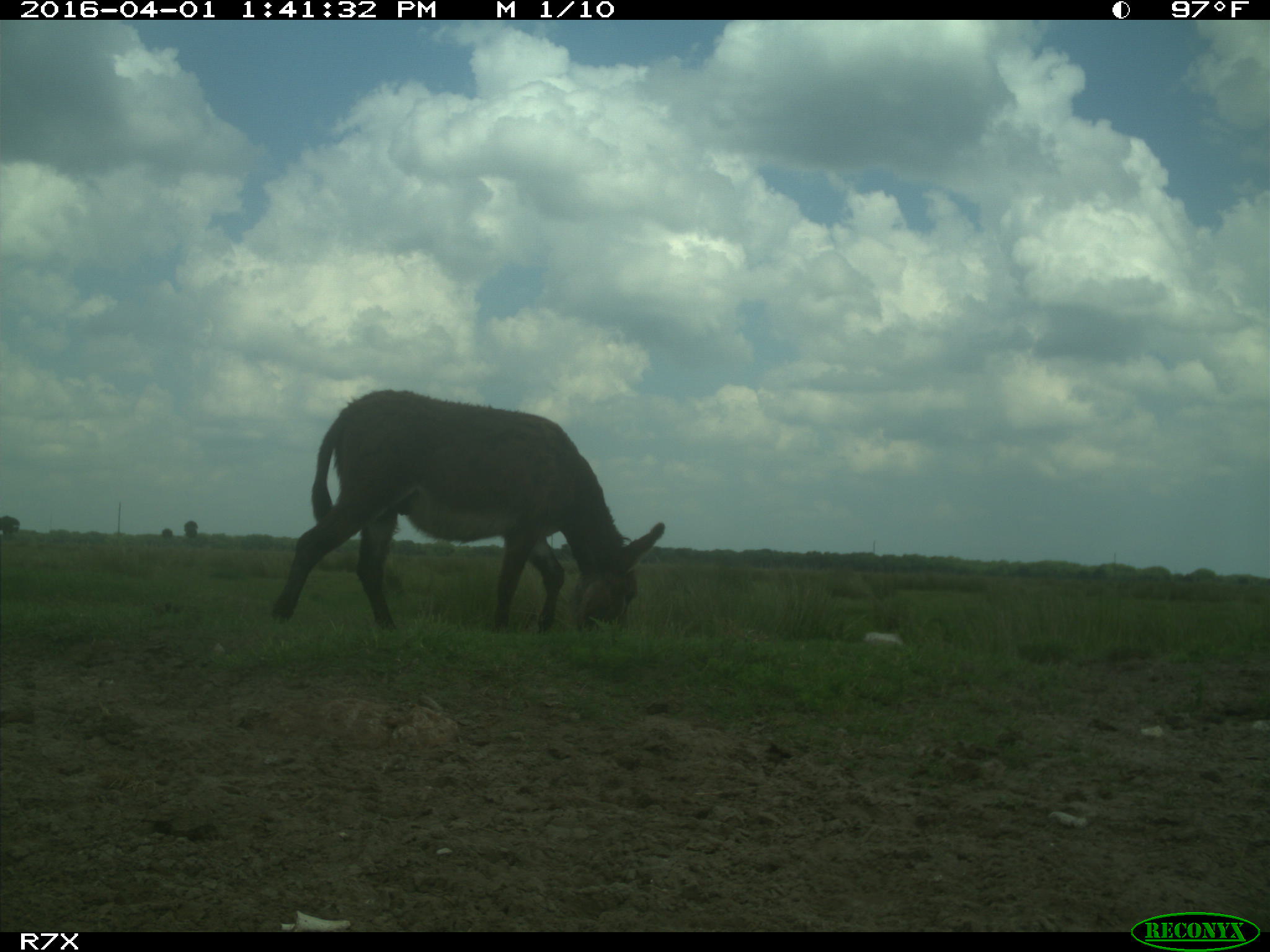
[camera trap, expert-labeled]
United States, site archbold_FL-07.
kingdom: Animalia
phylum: Chordata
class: Mammalia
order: Perissodactyla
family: Equidae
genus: Equus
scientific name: Equus africanus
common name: african wild ass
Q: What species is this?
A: Equus africanus (african wild ass).